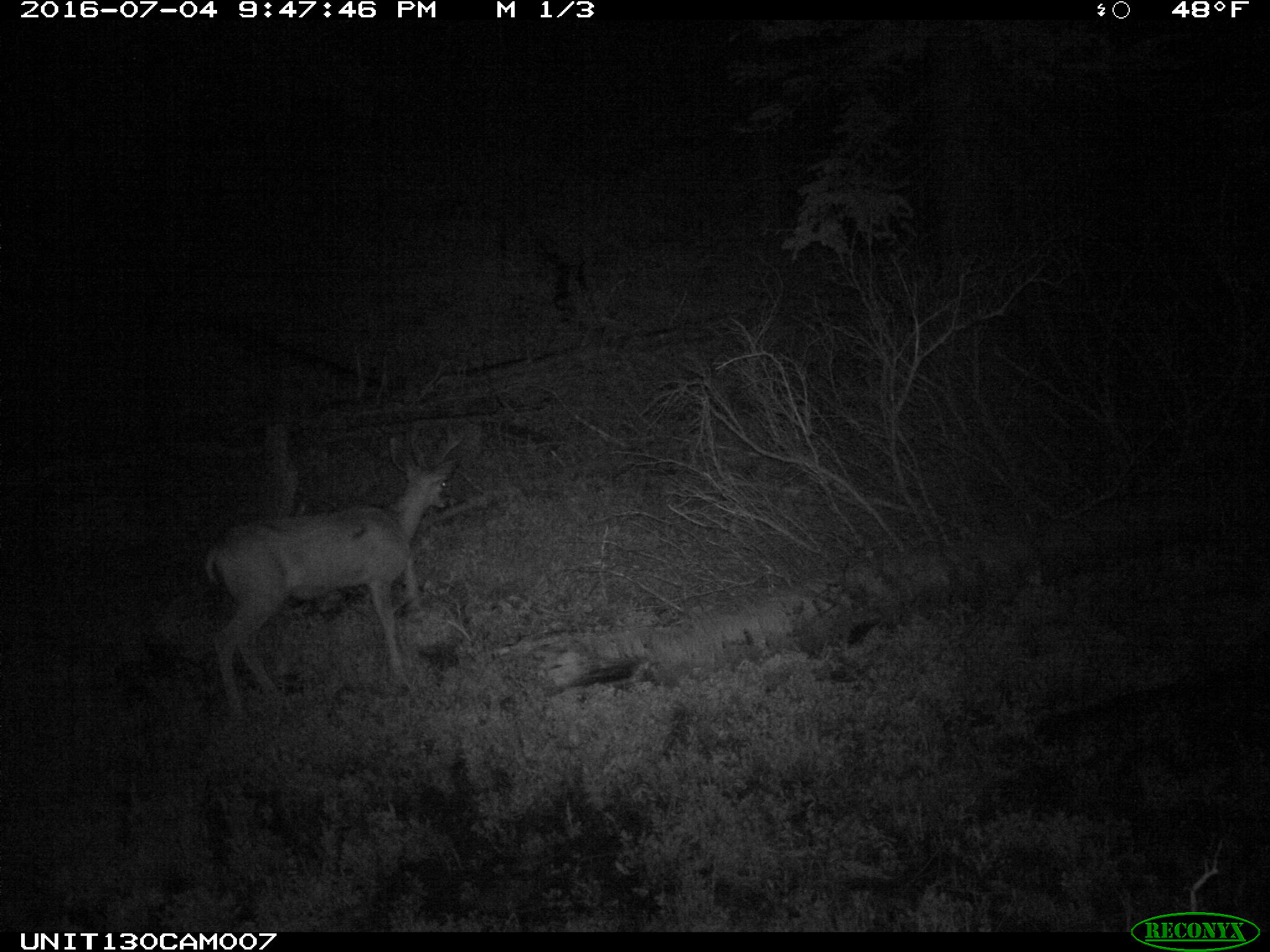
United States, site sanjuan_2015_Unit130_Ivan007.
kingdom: Animalia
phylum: Chordata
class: Mammalia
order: Artiodactyla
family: Cervidae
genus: Odocoileus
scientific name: Odocoileus hemionus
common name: mule deer